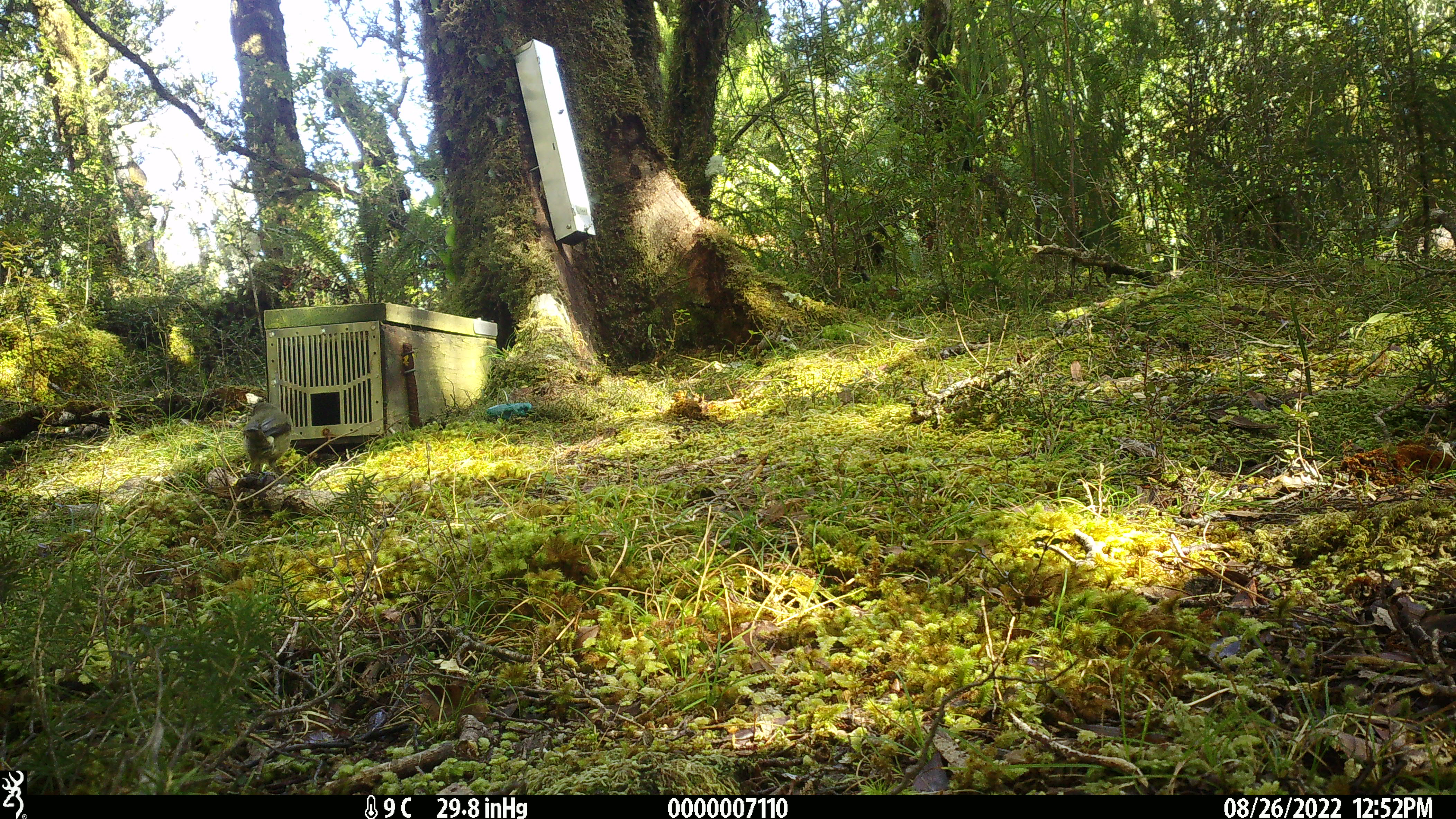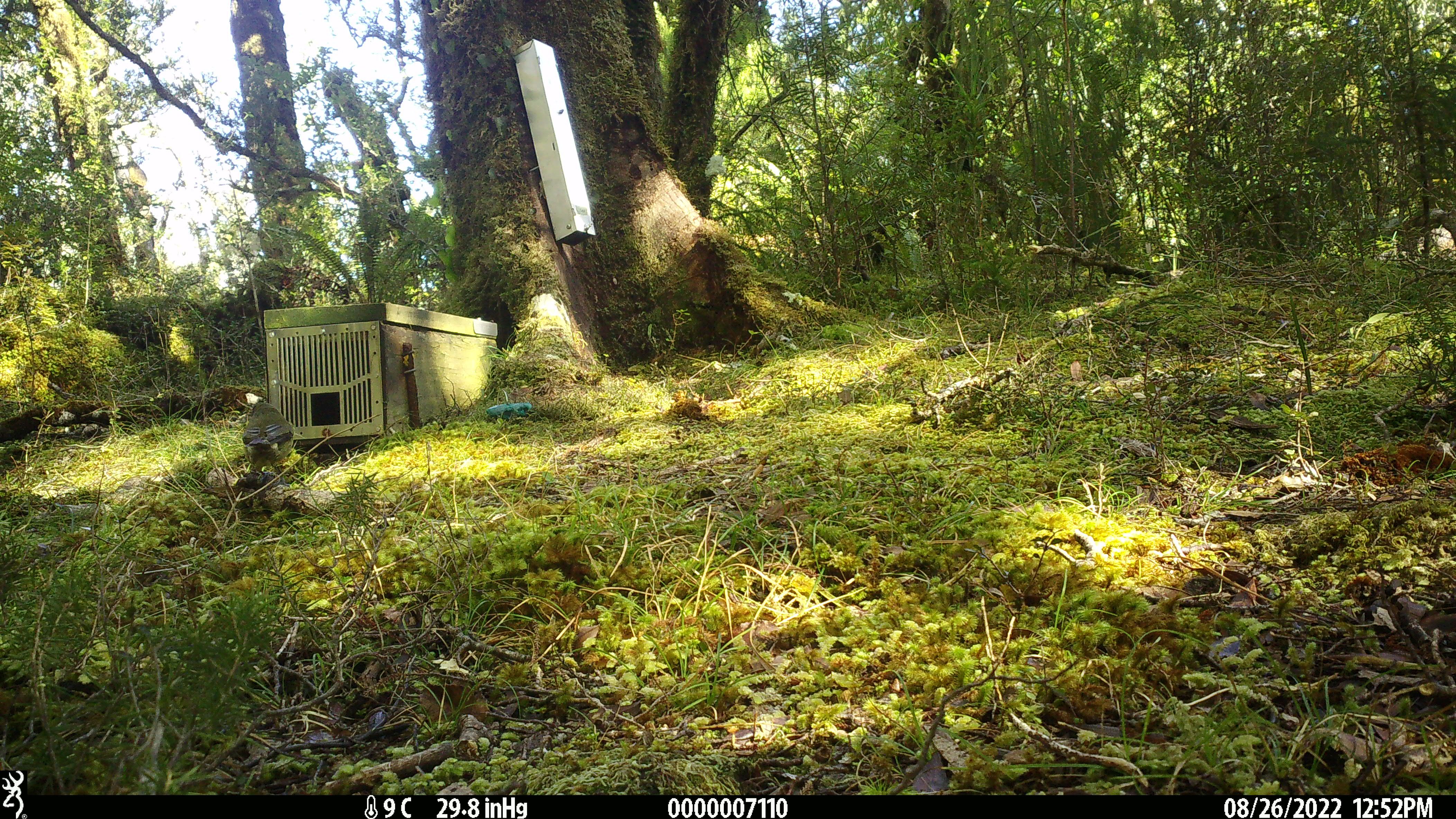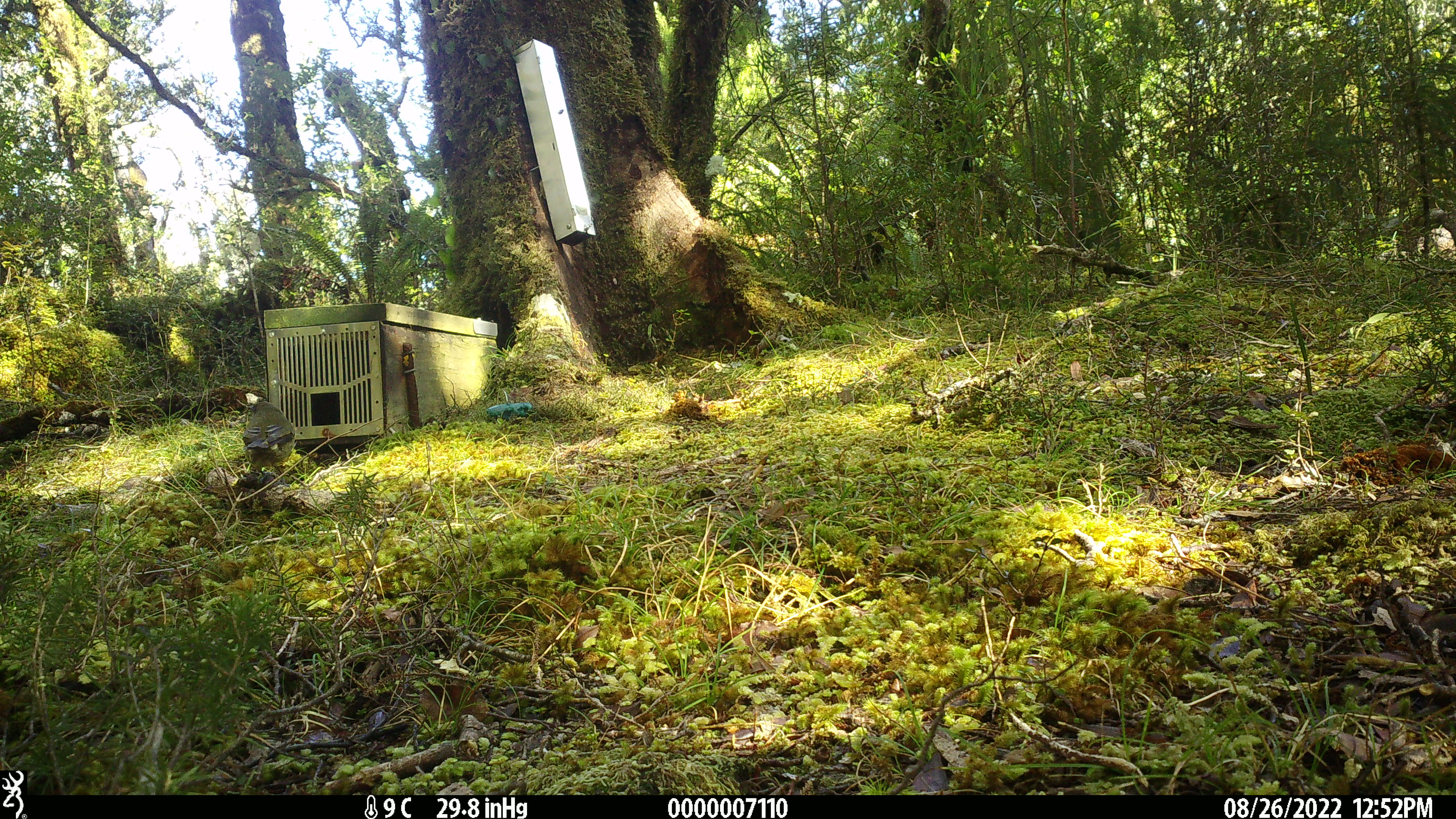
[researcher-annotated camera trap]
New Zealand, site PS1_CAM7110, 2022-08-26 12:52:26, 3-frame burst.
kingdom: Animalia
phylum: Chordata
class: Aves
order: Passeriformes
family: Meliphagidae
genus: Anthornis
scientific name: Anthornis melanura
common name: new zealand bellbird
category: bellbird